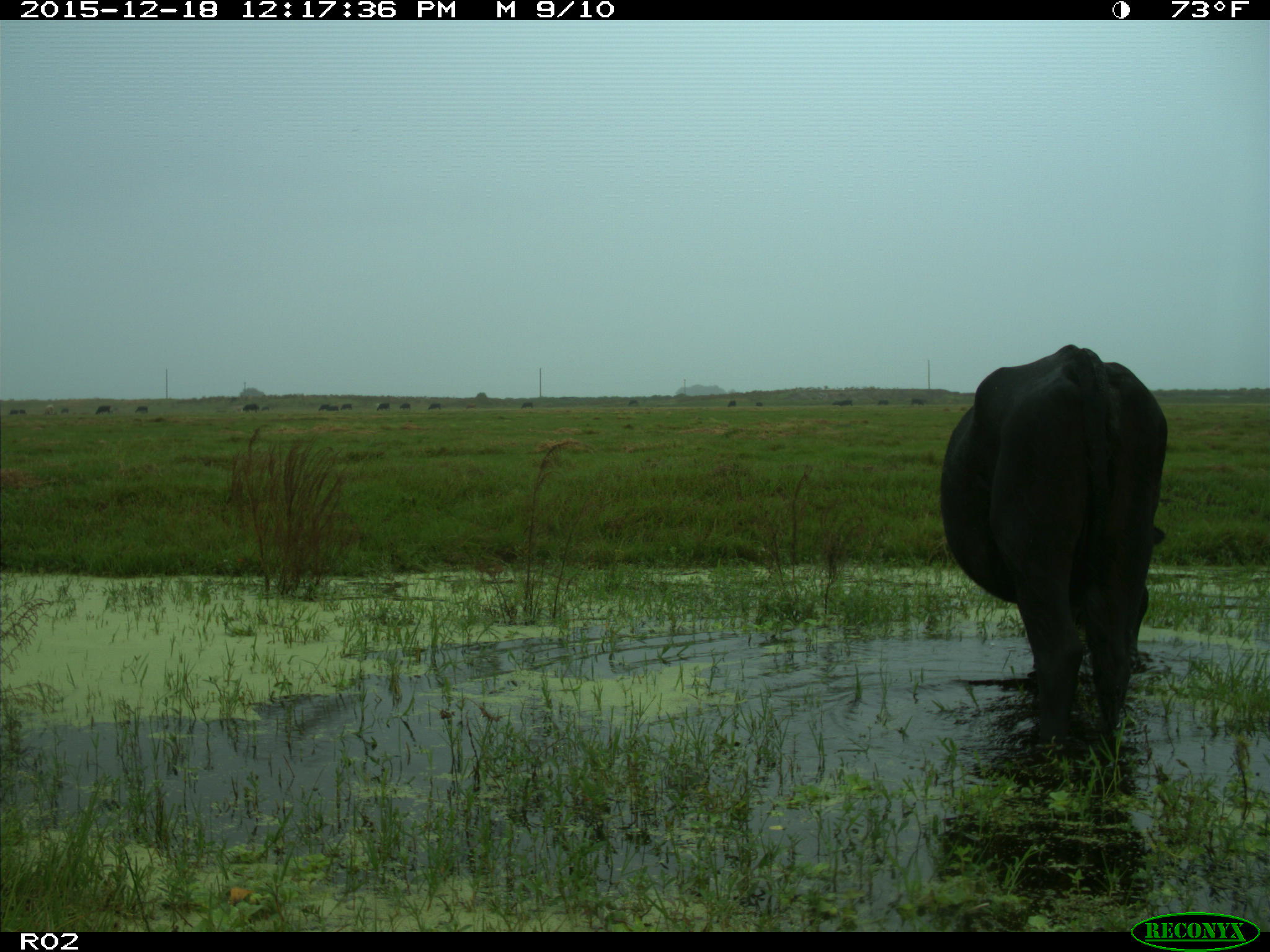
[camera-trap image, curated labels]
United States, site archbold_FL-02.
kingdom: Animalia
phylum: Chordata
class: Mammalia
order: Artiodactyla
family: Bovidae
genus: Bos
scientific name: Bos taurus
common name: domestic cow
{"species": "Bos taurus (domestic cow)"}